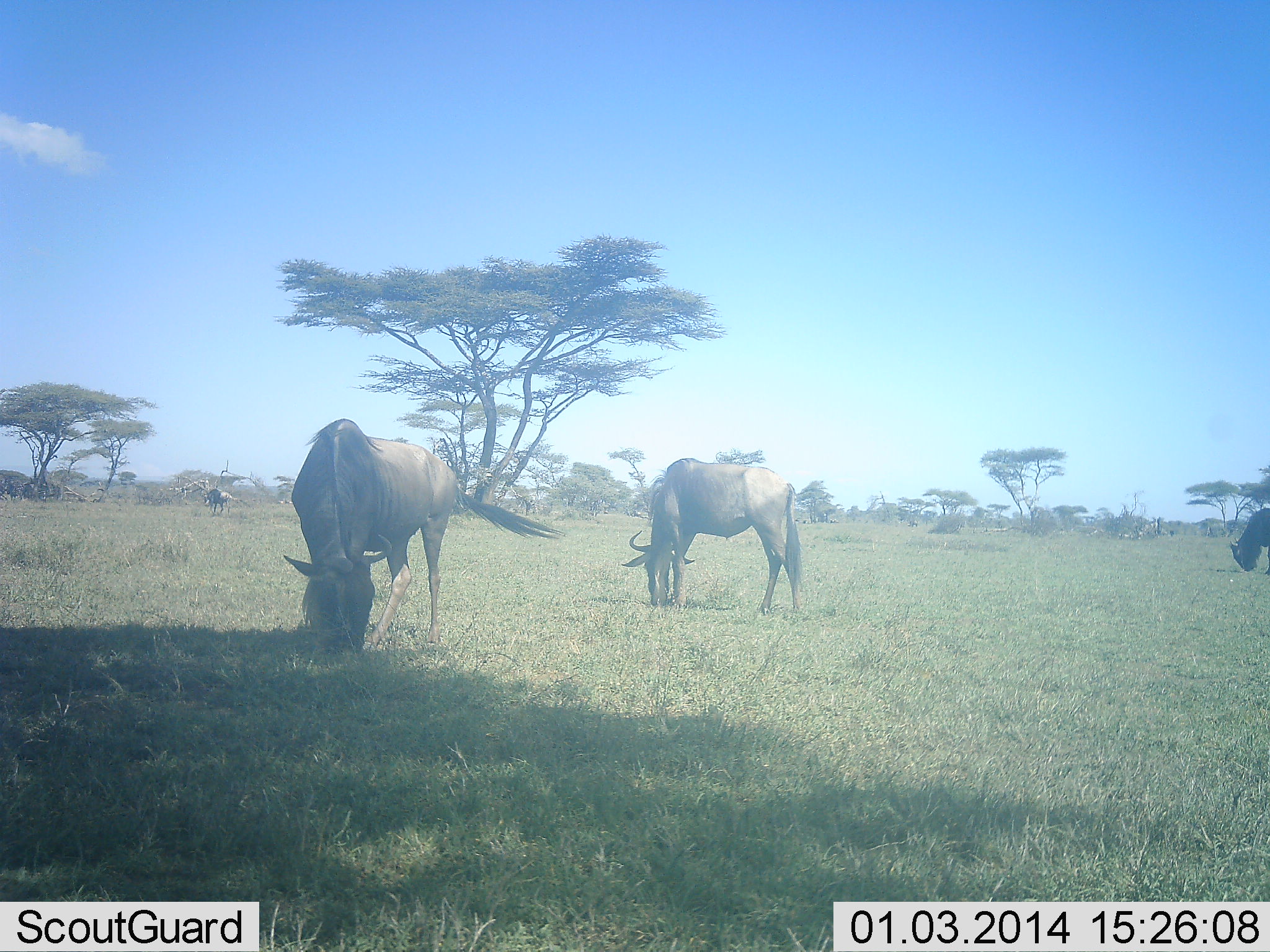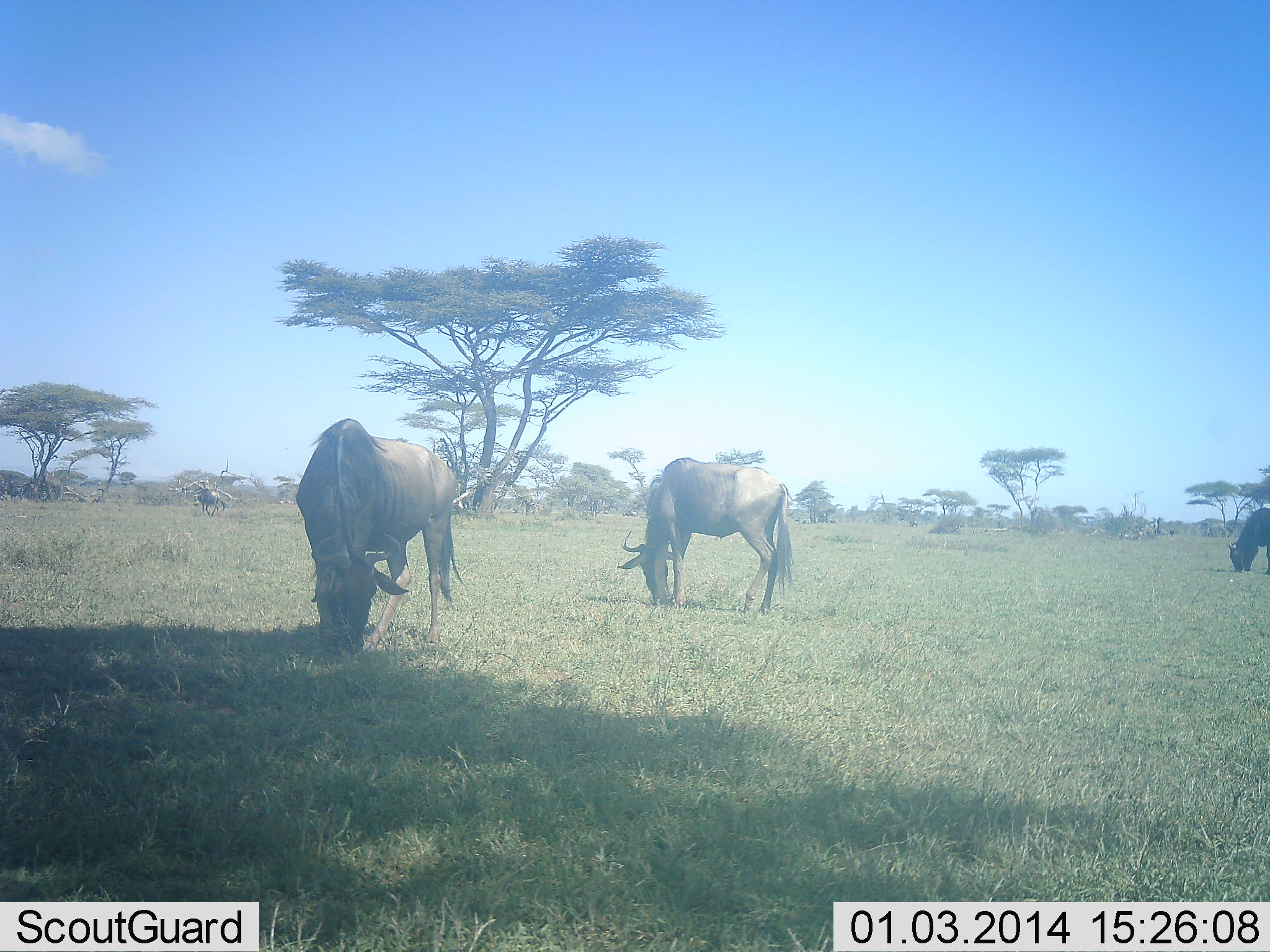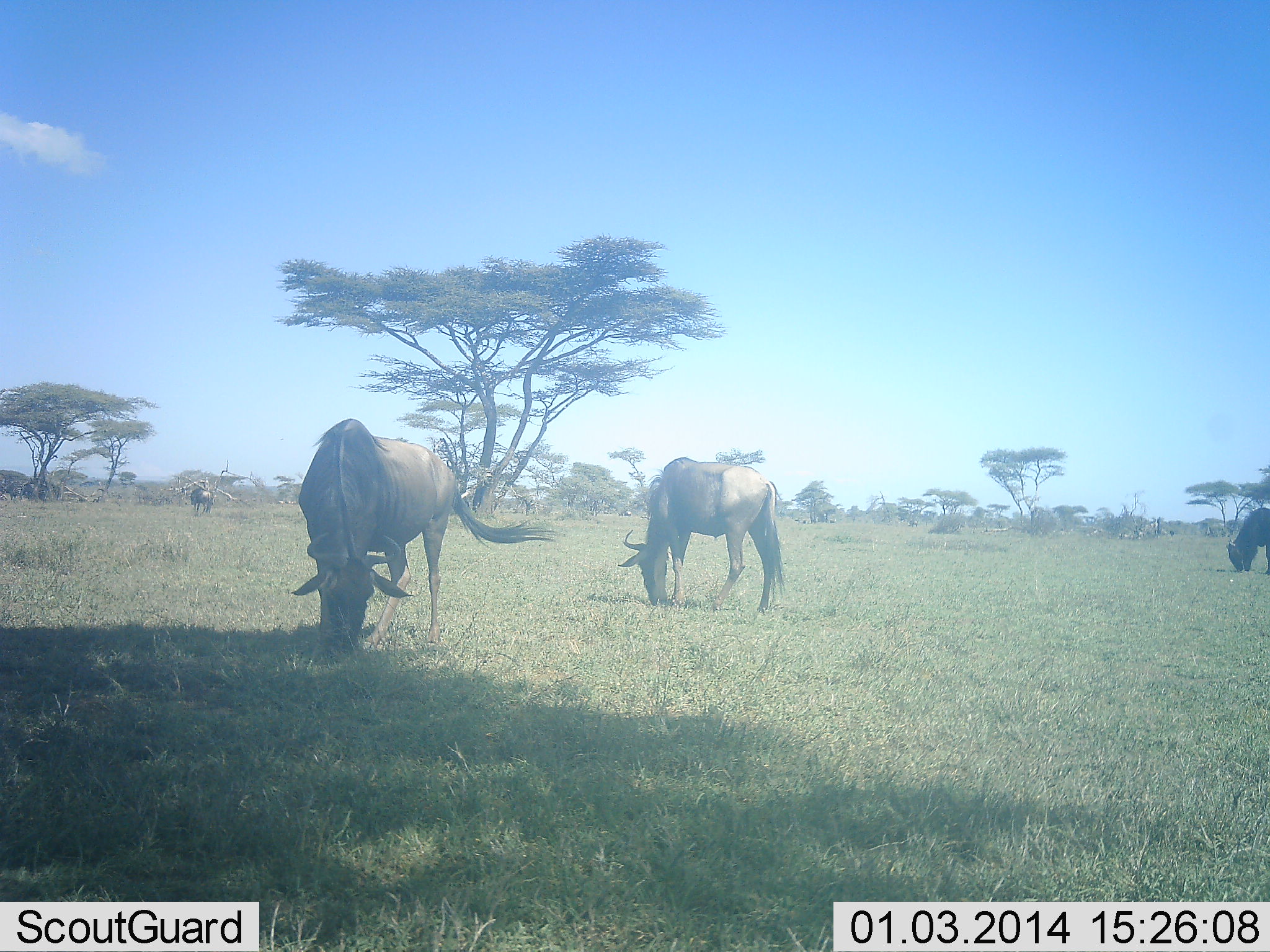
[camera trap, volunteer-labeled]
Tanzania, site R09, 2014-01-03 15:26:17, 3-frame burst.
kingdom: Animalia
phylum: Chordata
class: Mammalia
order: Artiodactyla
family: Bovidae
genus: Connochaetes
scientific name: Connochaetes taurinus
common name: blue wildebeest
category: wildebeest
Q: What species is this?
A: Wildebeest (blue wildebeest) (Connochaetes taurinus).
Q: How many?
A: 4.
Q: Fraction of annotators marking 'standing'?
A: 0%.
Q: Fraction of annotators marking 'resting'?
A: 0%.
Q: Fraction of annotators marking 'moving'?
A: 30%.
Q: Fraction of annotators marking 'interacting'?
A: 0%.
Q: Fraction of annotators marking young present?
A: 0%.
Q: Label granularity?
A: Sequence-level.